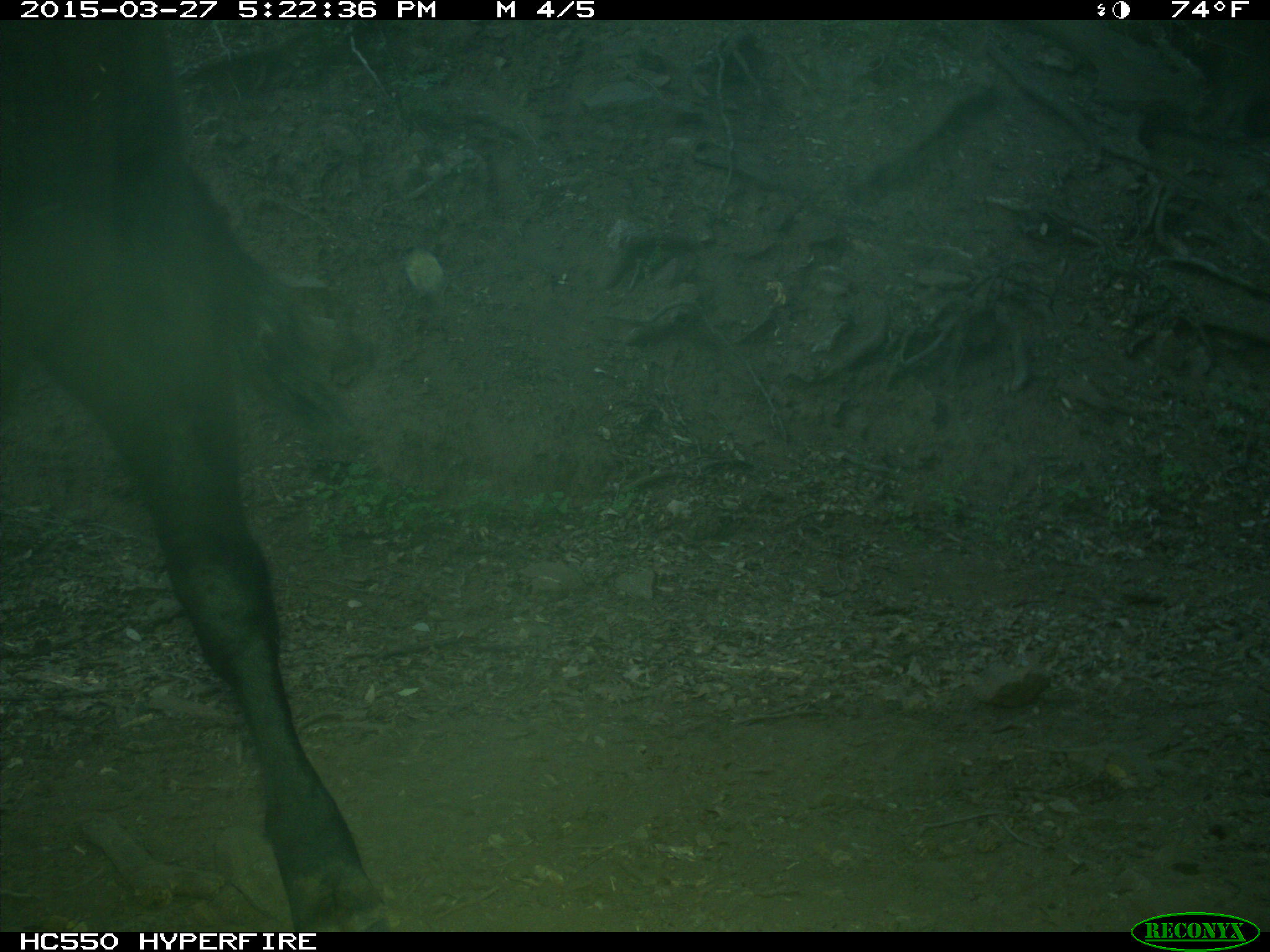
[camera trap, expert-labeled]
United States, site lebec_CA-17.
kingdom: Animalia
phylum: Chordata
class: Mammalia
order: Artiodactyla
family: Bovidae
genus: Bos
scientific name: Bos taurus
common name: domestic cow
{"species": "Bos taurus (domestic cow)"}